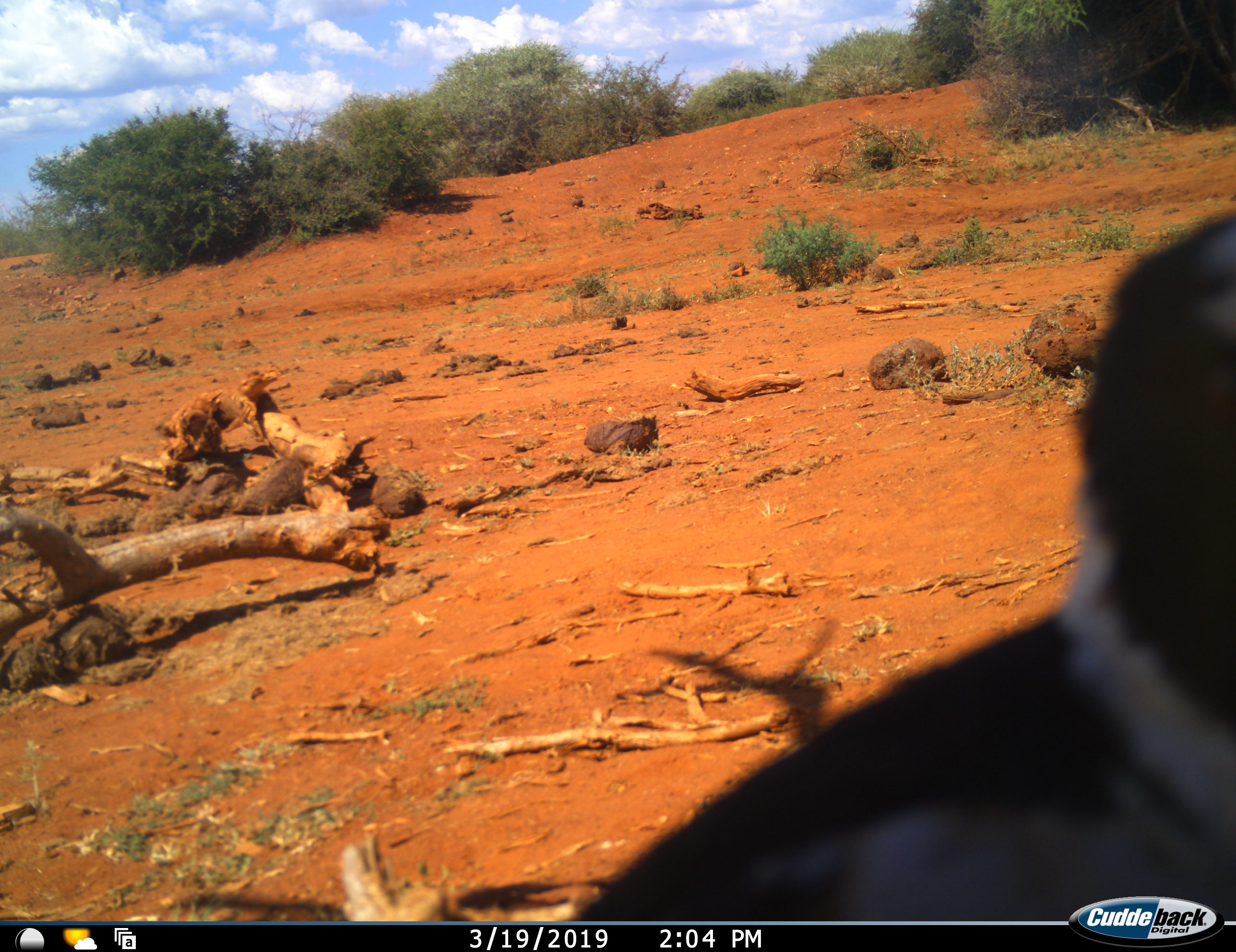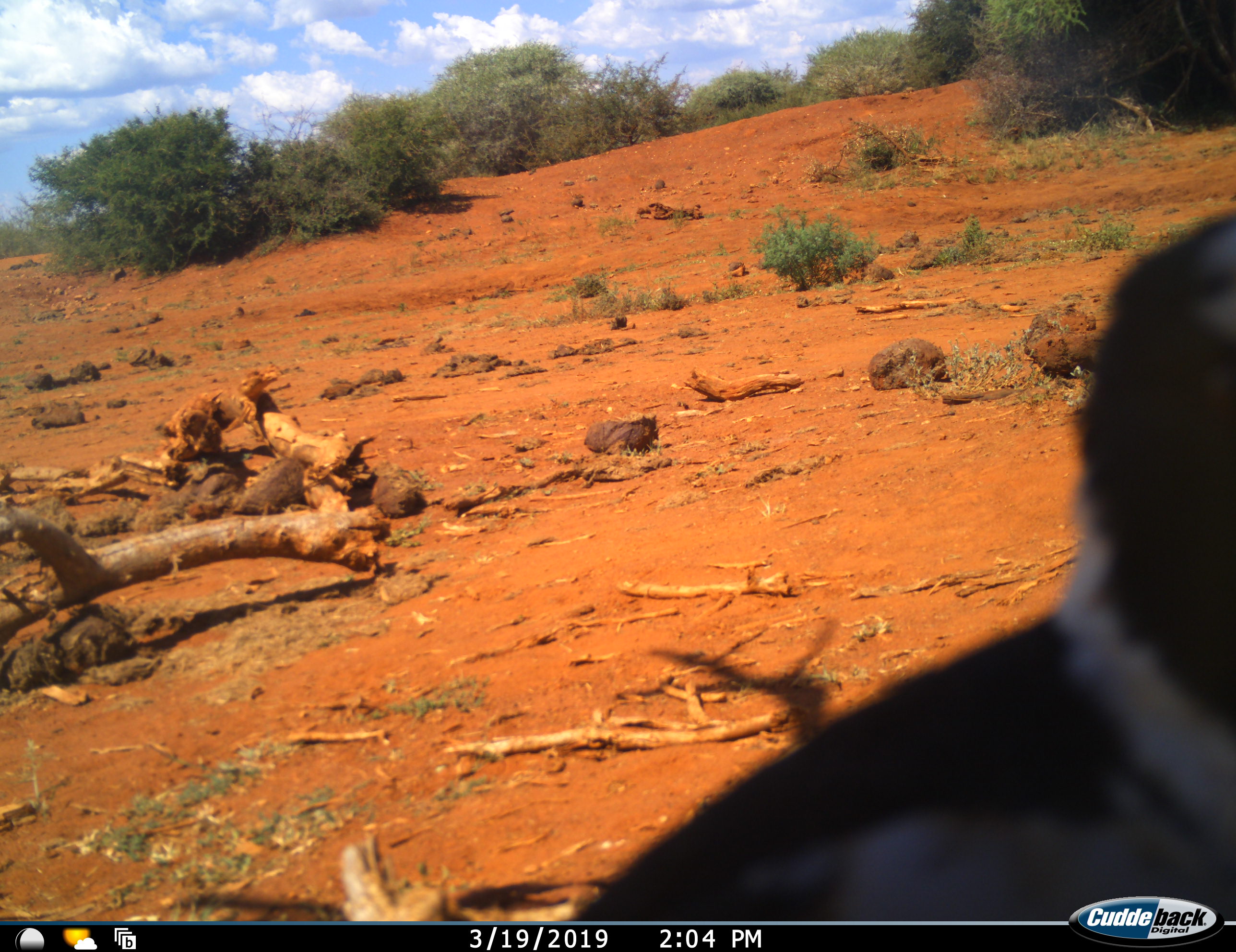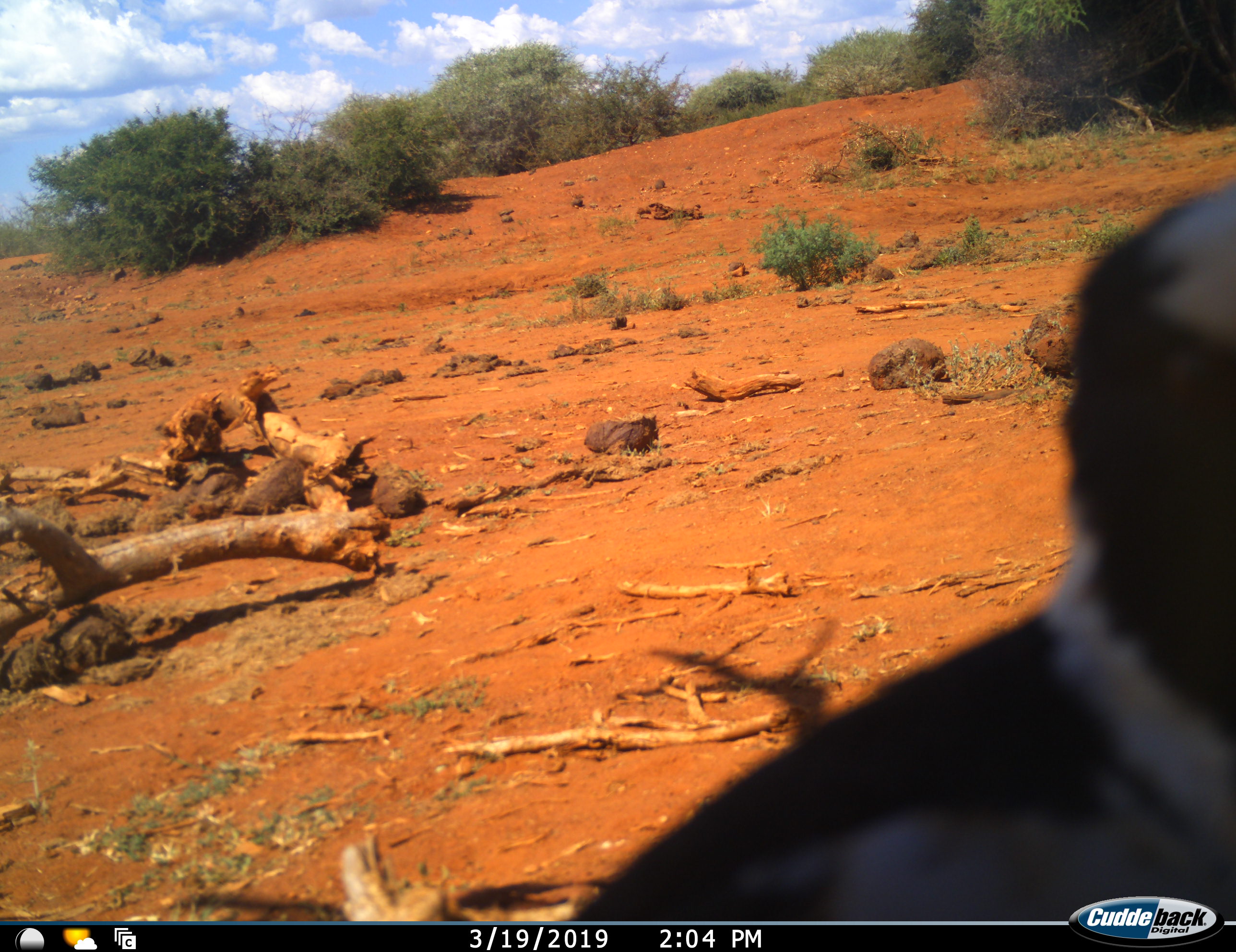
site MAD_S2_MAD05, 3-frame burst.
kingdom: Animalia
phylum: Chordata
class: Aves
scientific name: Aves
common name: bird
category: birdother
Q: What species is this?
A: Birdother (bird) (Aves).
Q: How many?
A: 1.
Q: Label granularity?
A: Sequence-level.